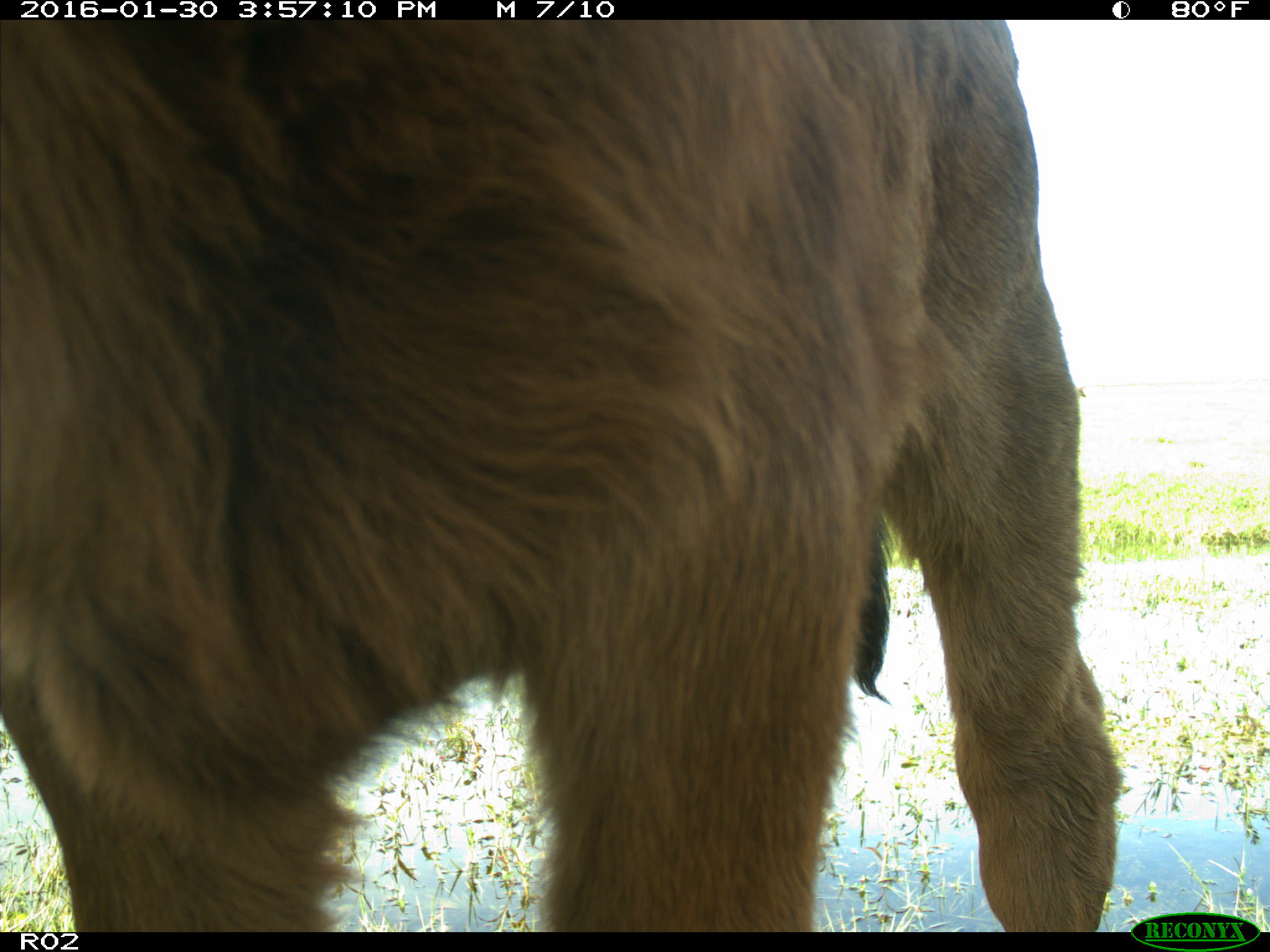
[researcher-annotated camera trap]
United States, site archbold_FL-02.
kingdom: Animalia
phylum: Chordata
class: Mammalia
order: Artiodactyla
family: Bovidae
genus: Bos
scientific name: Bos taurus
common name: domestic cow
Bos taurus (domestic cow).